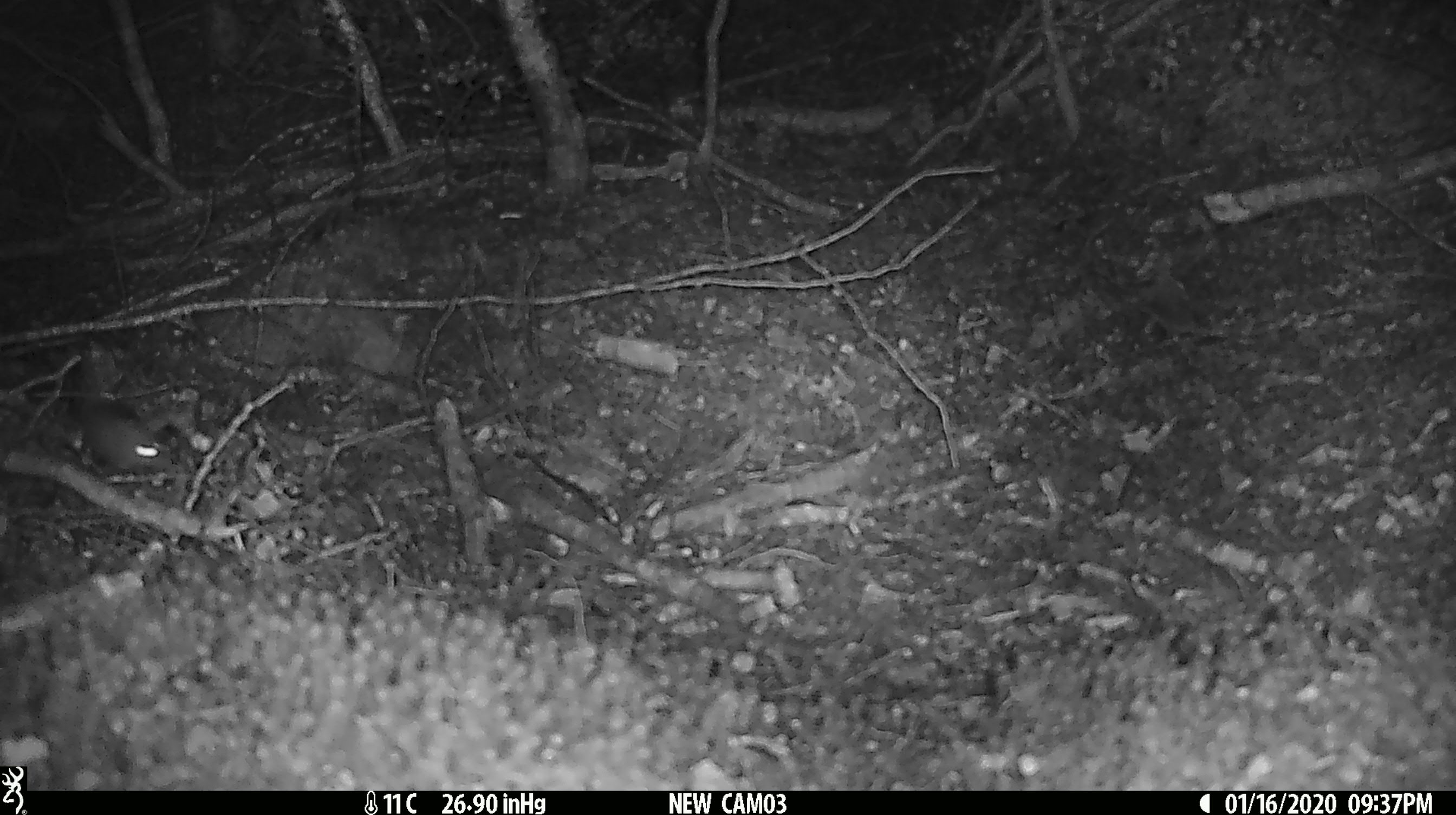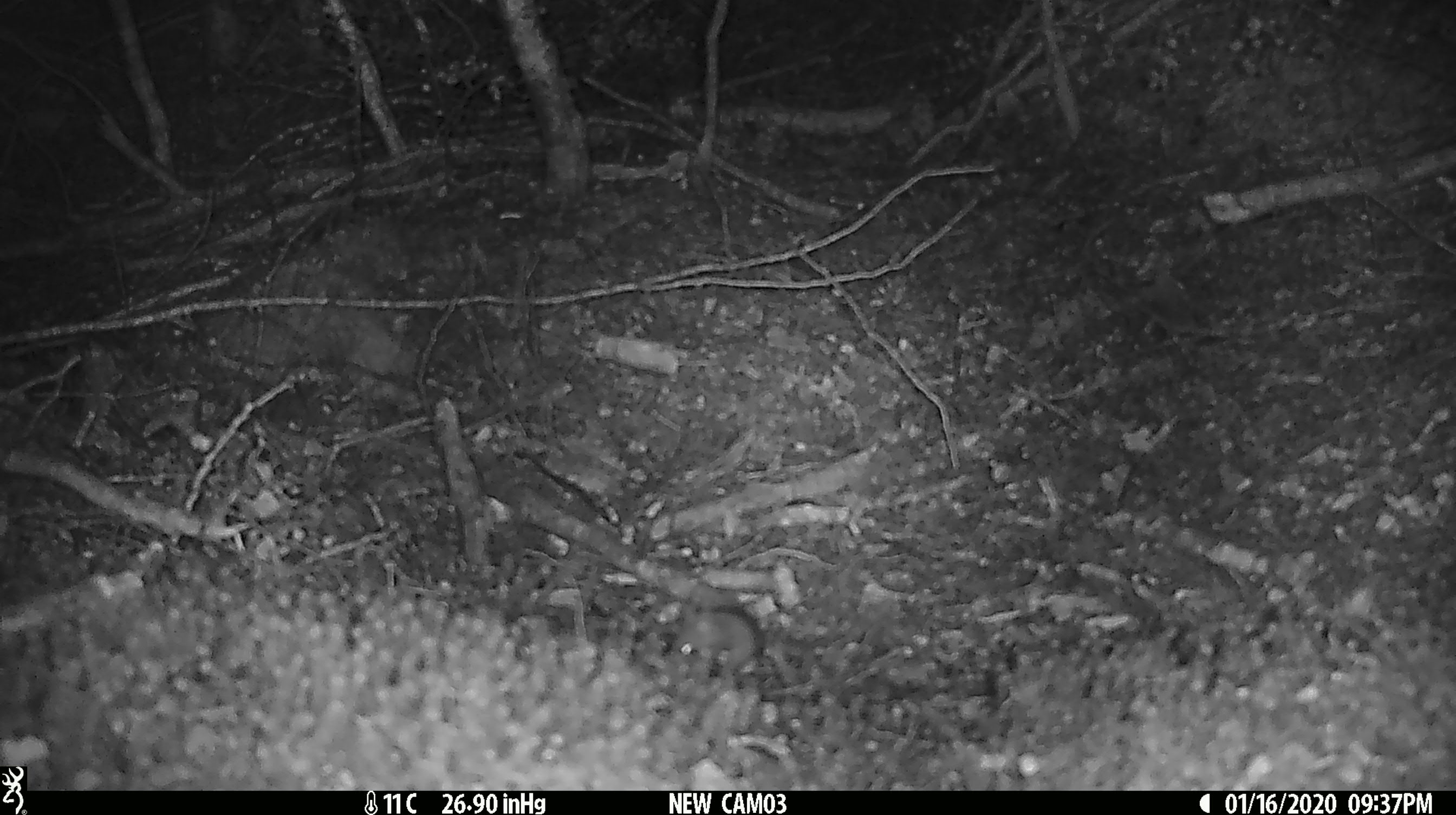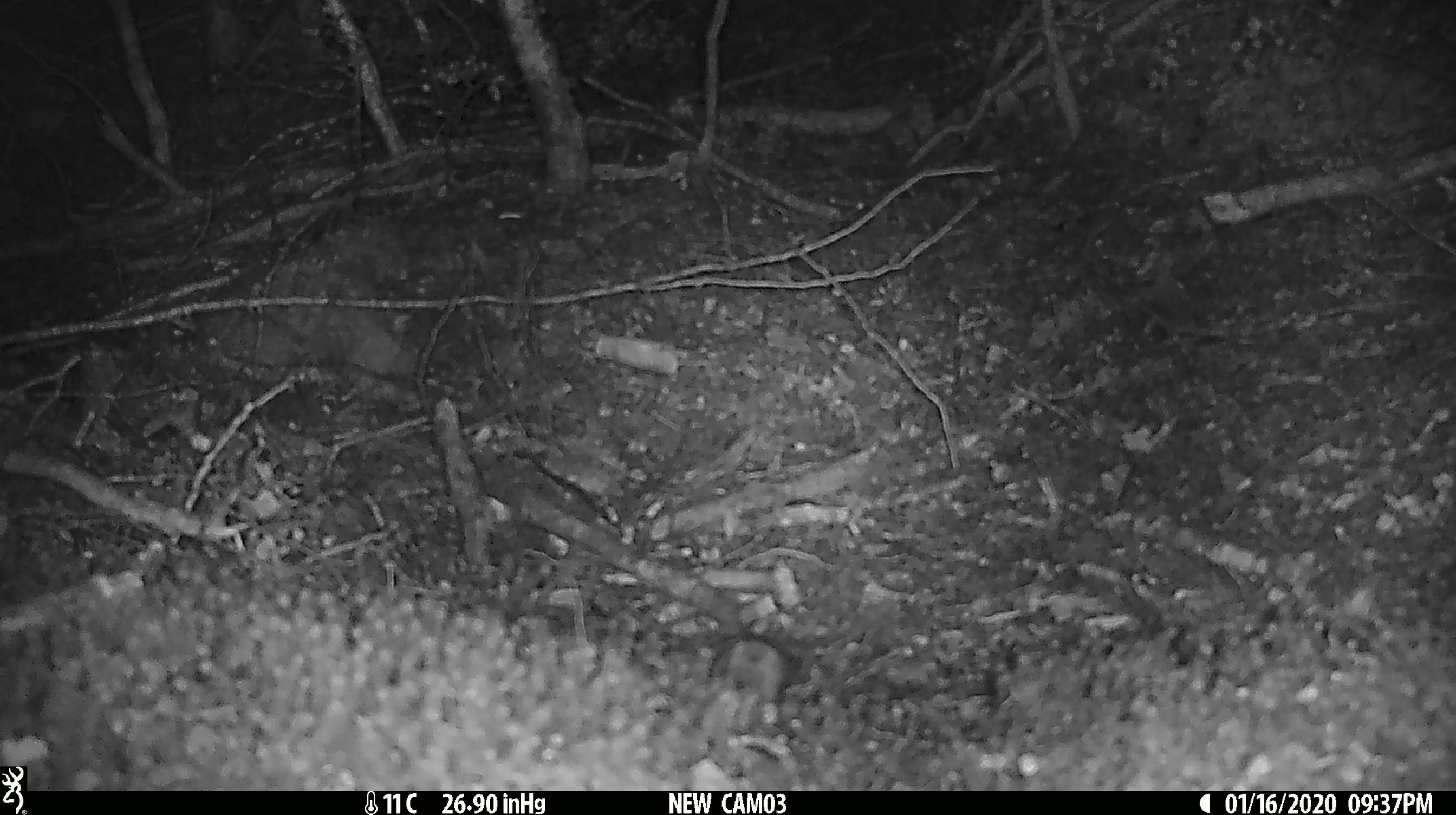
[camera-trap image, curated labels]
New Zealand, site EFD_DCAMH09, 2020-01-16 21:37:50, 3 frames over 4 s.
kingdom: Animalia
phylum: Chordata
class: Mammalia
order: Rodentia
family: Muridae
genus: Mus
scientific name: Mus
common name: mouse